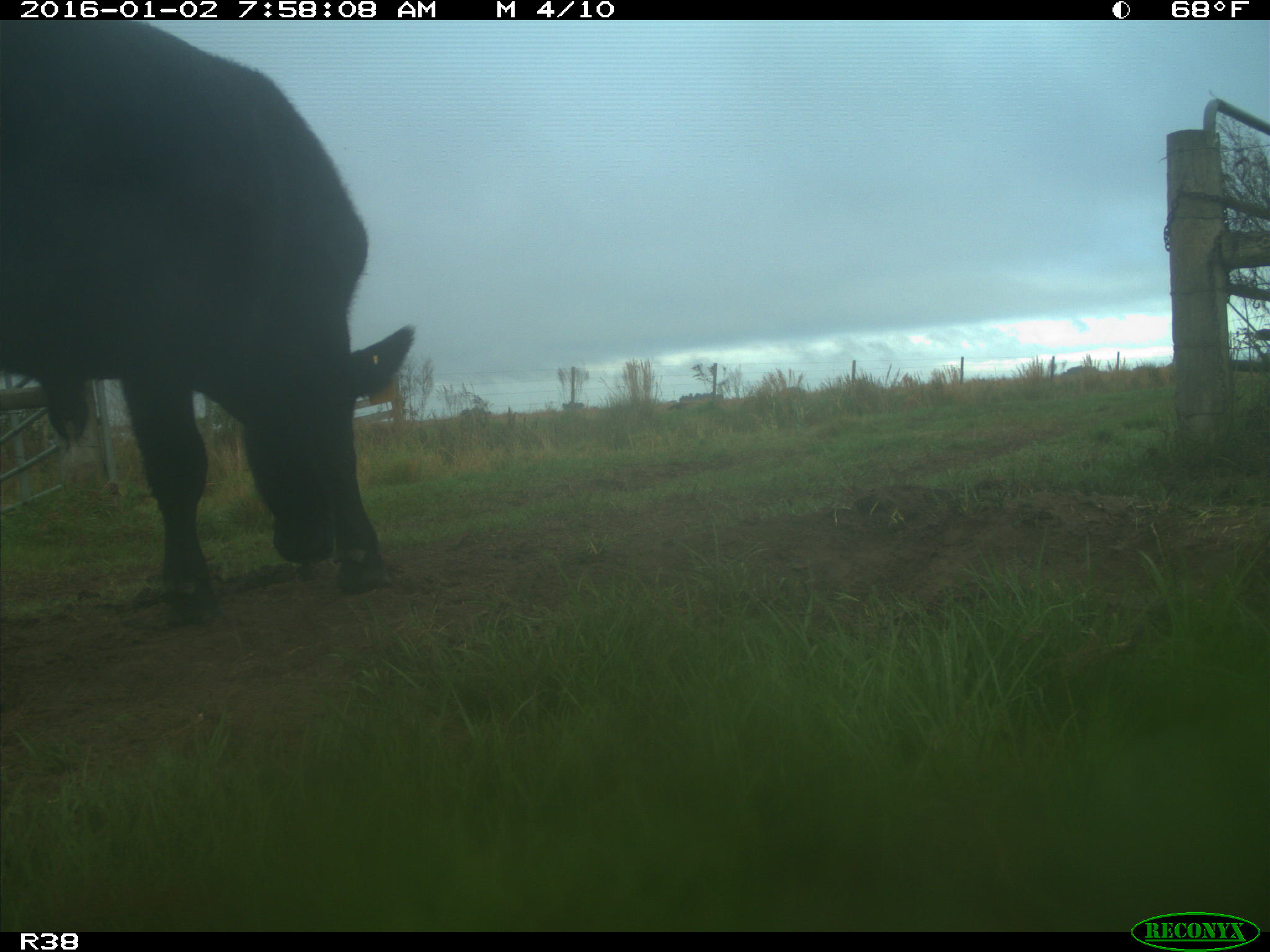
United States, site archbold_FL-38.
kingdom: Animalia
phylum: Chordata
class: Mammalia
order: Artiodactyla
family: Bovidae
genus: Bos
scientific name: Bos taurus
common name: domestic cow